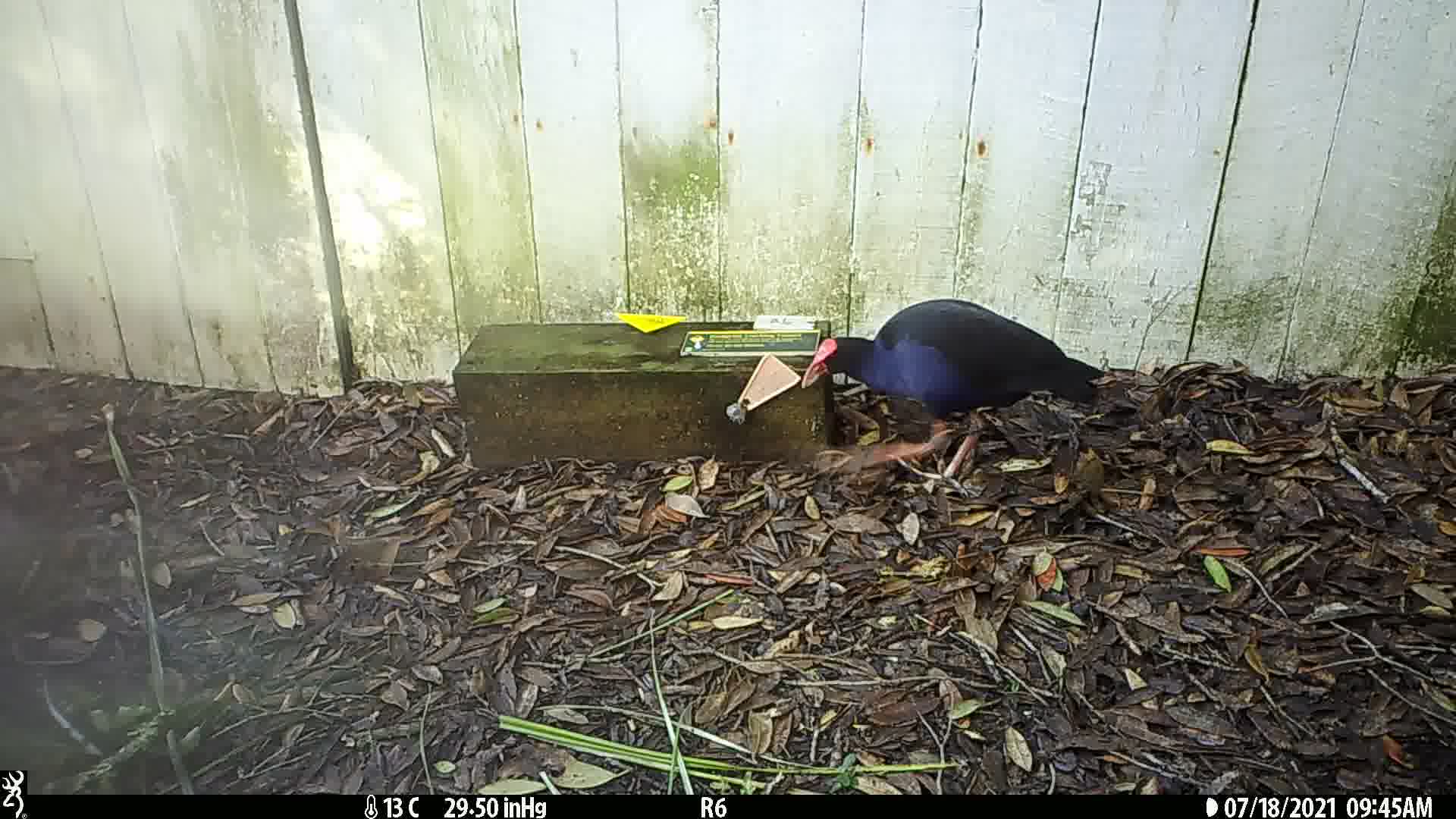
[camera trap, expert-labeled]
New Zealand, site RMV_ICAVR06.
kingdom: Animalia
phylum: Chordata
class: Aves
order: Gruiformes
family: Rallidae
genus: Porphyrio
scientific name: Porphyrio melanotus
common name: australasian swamphen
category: pukeko